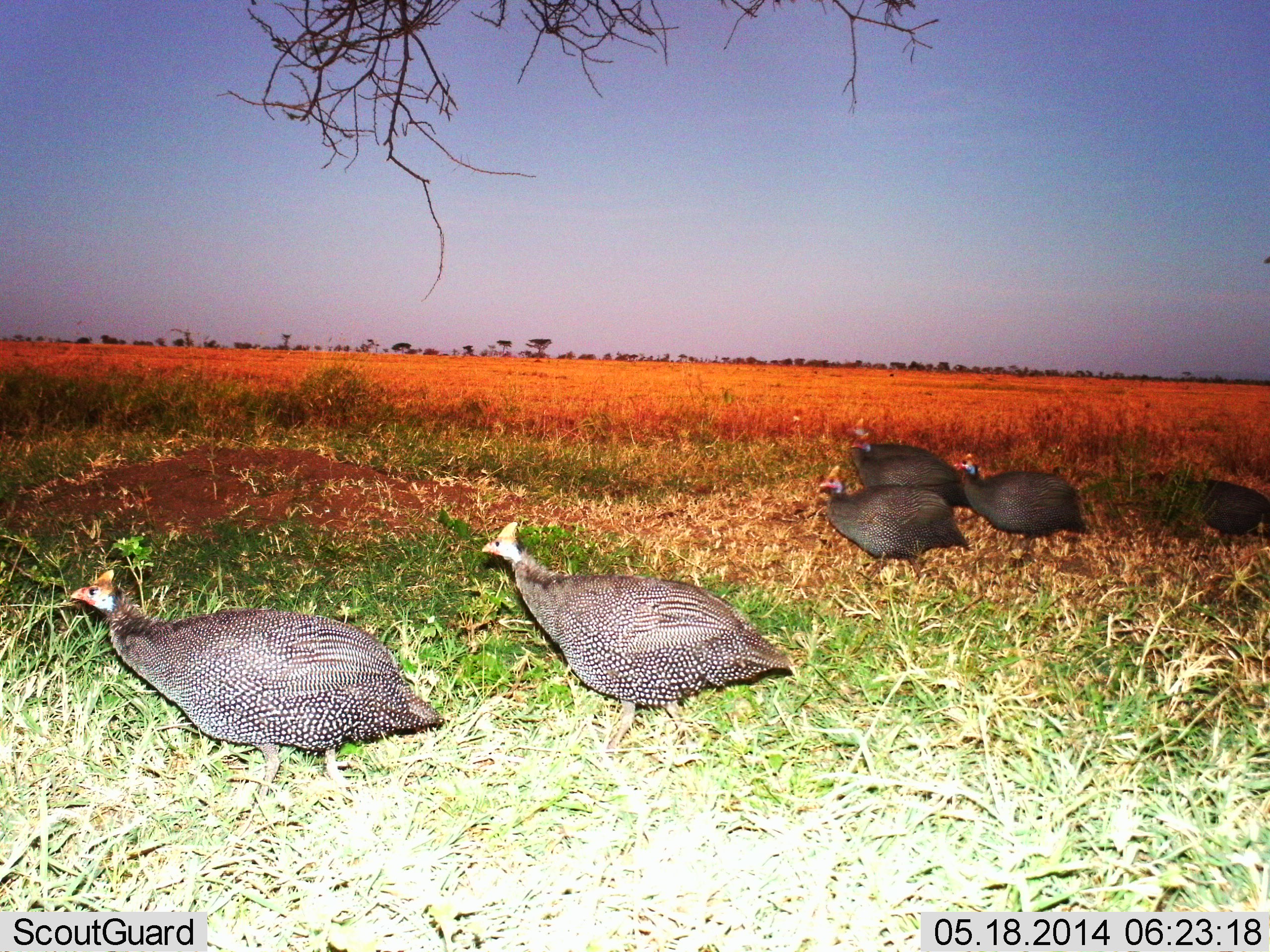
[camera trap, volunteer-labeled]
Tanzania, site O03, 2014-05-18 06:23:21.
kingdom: Animalia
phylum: Chordata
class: Aves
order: Galliformes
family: Numididae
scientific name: Numididae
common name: guinea fowl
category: guineafowl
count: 6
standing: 27%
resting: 0%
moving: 91%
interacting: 0%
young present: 0%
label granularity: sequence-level